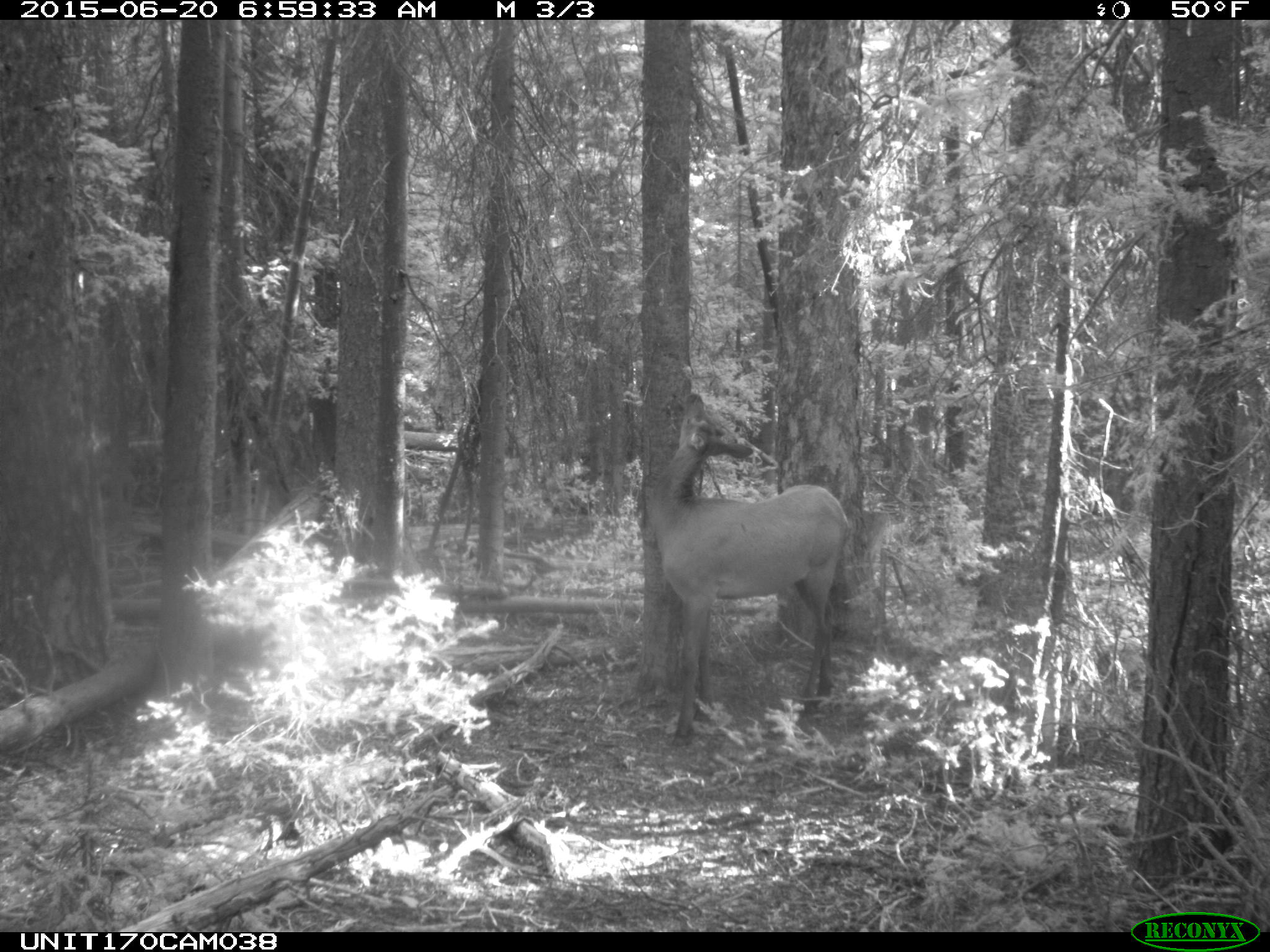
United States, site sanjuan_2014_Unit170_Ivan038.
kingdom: Animalia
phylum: Chordata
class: Mammalia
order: Artiodactyla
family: Cervidae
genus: Cervus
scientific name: Cervus elaphus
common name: red deer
Cervus elaphus (red deer).